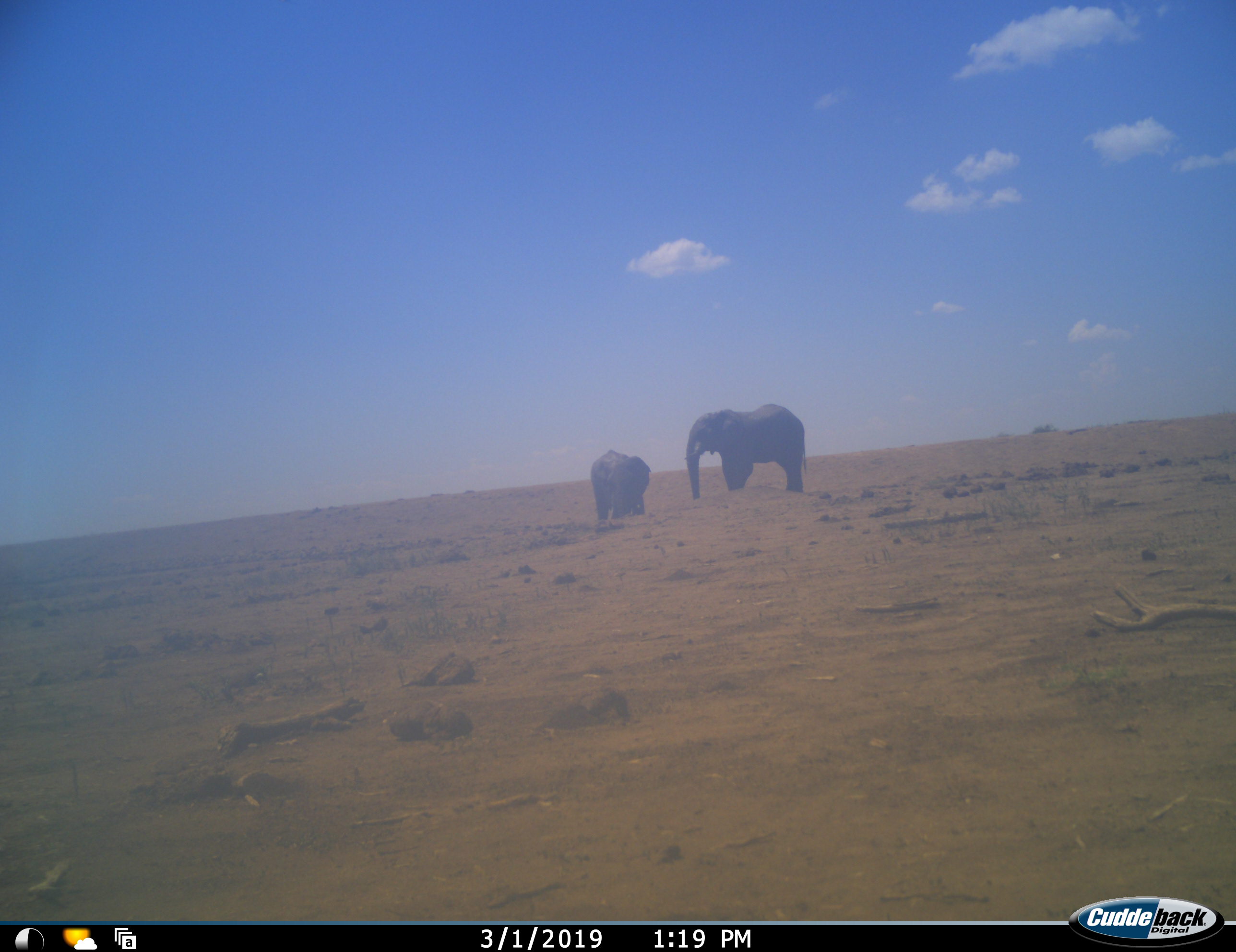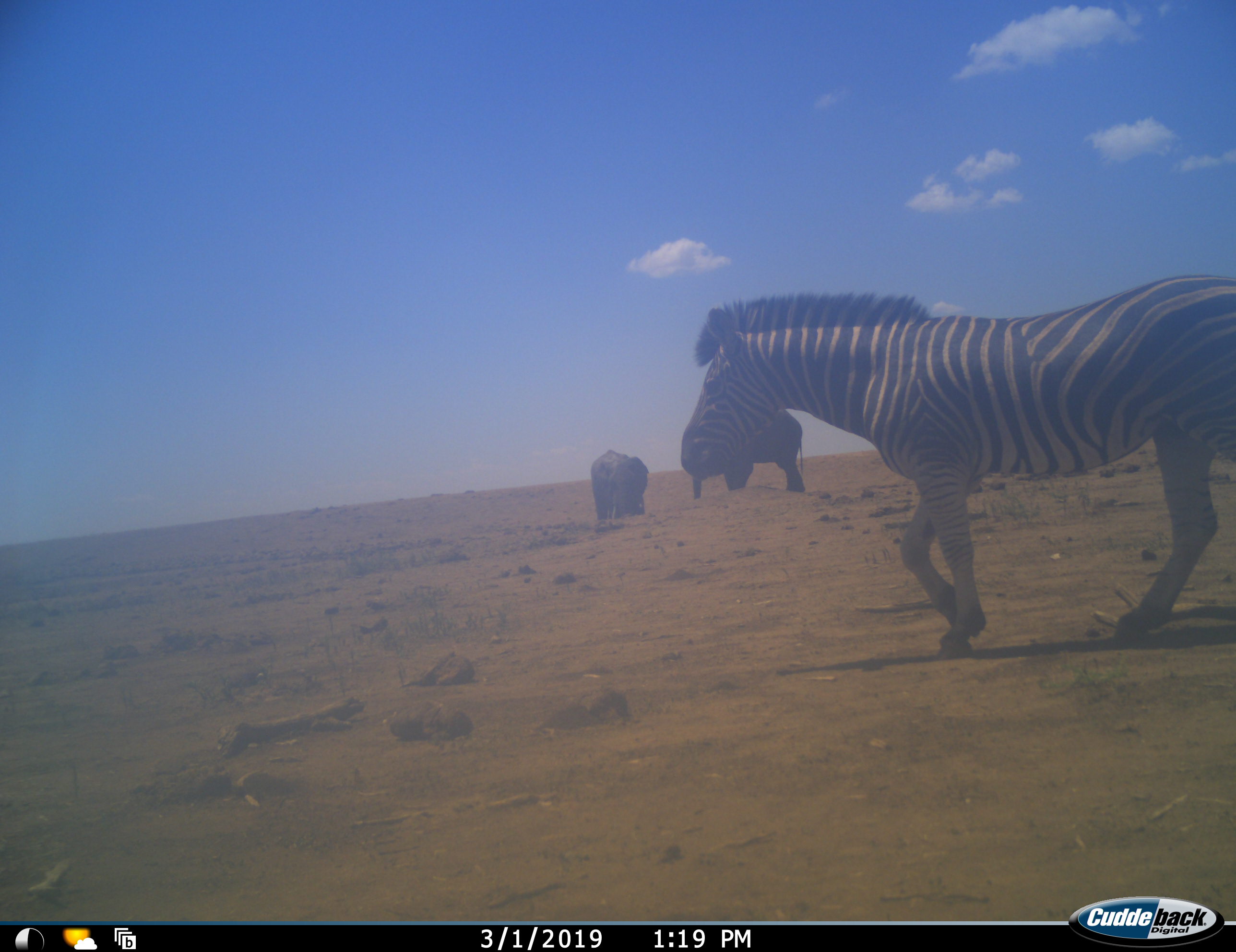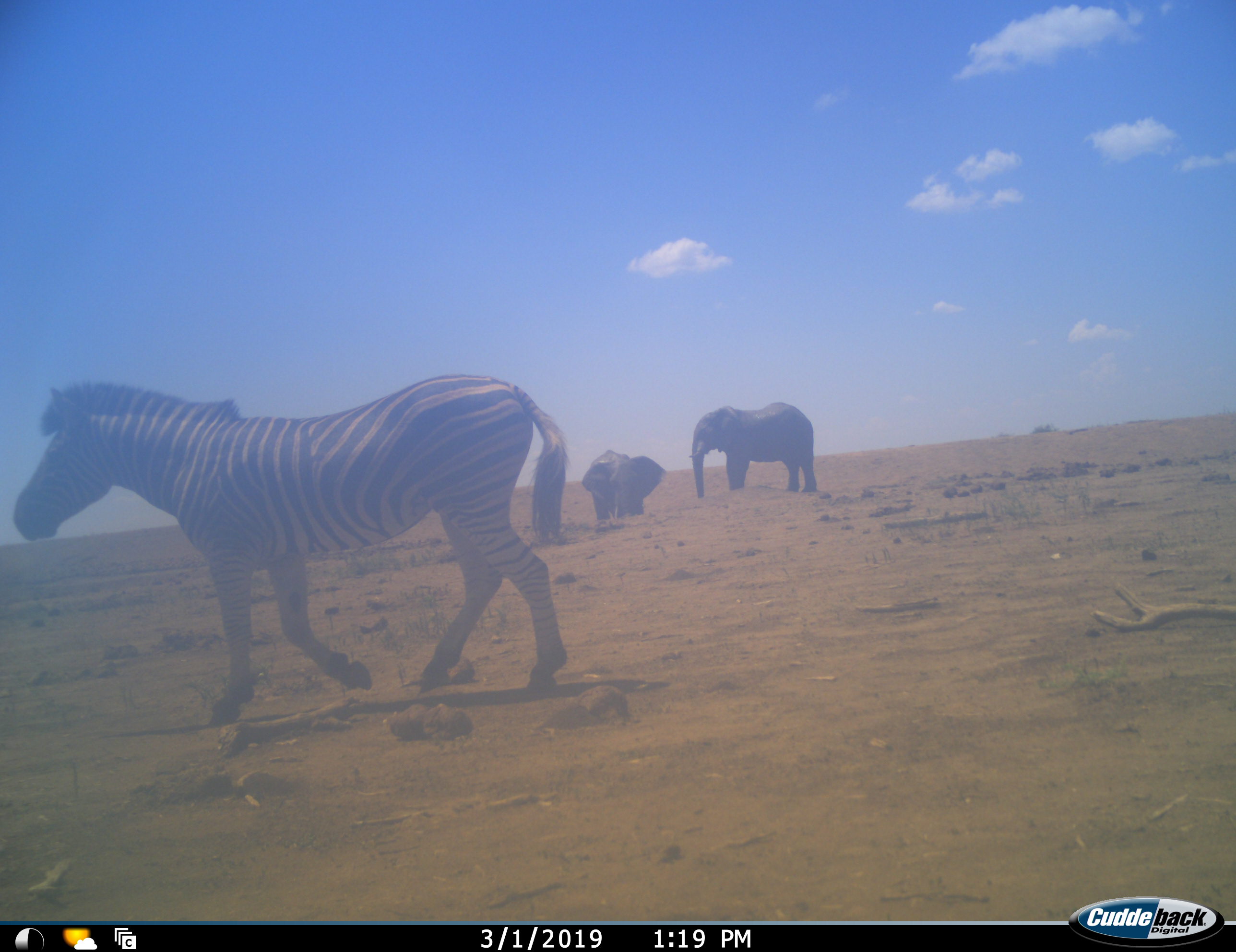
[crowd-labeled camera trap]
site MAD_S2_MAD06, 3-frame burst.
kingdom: Animalia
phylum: Chordata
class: Mammalia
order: Proboscidea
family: Elephantidae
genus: Loxodonta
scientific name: Loxodonta africana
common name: african bush elephant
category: elephant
Elephant (african bush elephant) (Loxodonta africana), count 2. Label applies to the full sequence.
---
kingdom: Animalia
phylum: Chordata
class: Mammalia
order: Perissodactyla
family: Equidae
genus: Equus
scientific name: Equus quagga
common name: plains zebra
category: zebraplains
Zebraplains (plains zebra) (Equus quagga), count 1. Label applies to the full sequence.